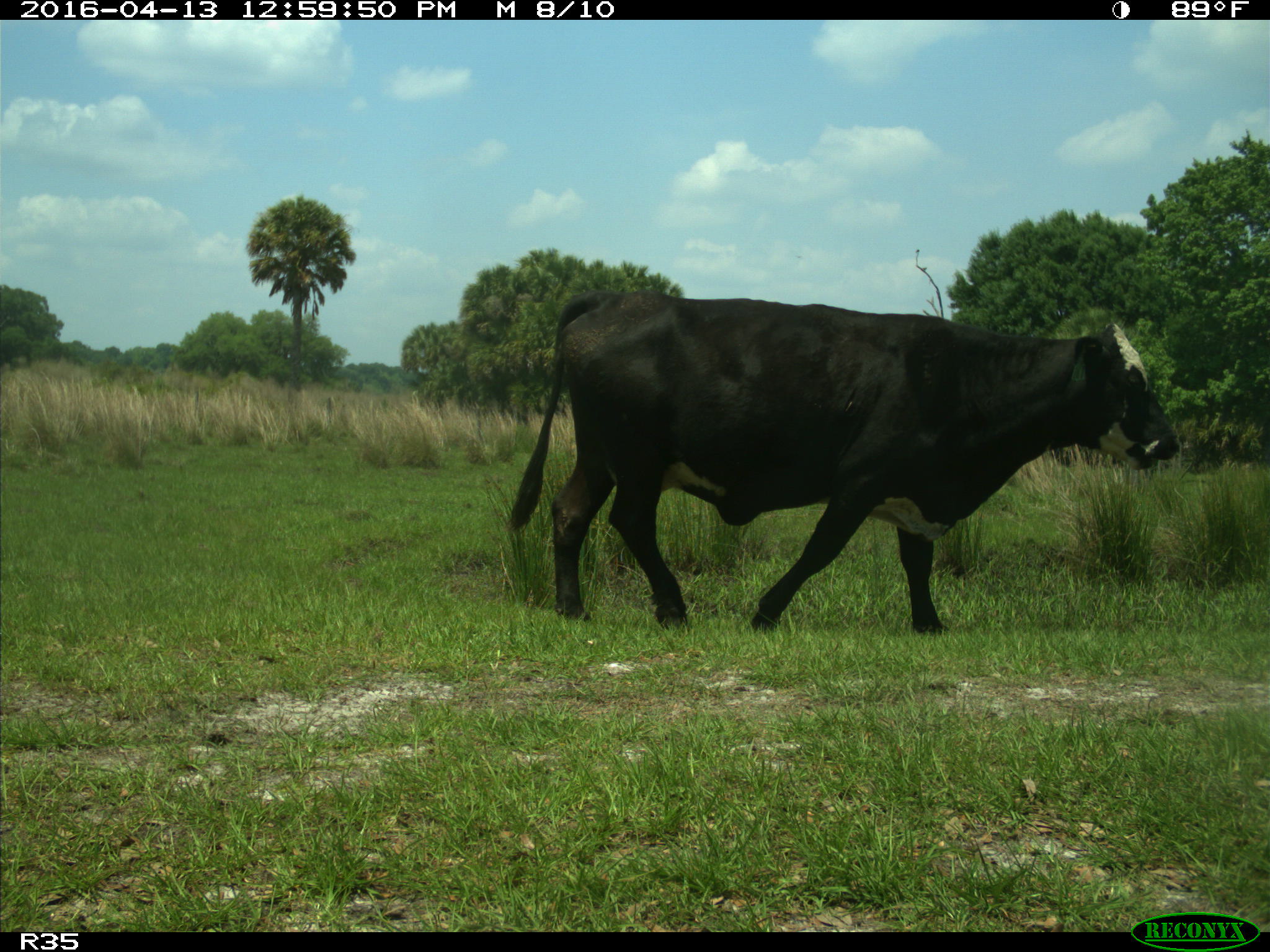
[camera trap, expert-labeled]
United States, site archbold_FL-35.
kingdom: Animalia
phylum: Chordata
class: Mammalia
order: Artiodactyla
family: Bovidae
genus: Bos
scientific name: Bos taurus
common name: domestic cow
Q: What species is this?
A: Bos taurus (domestic cow).